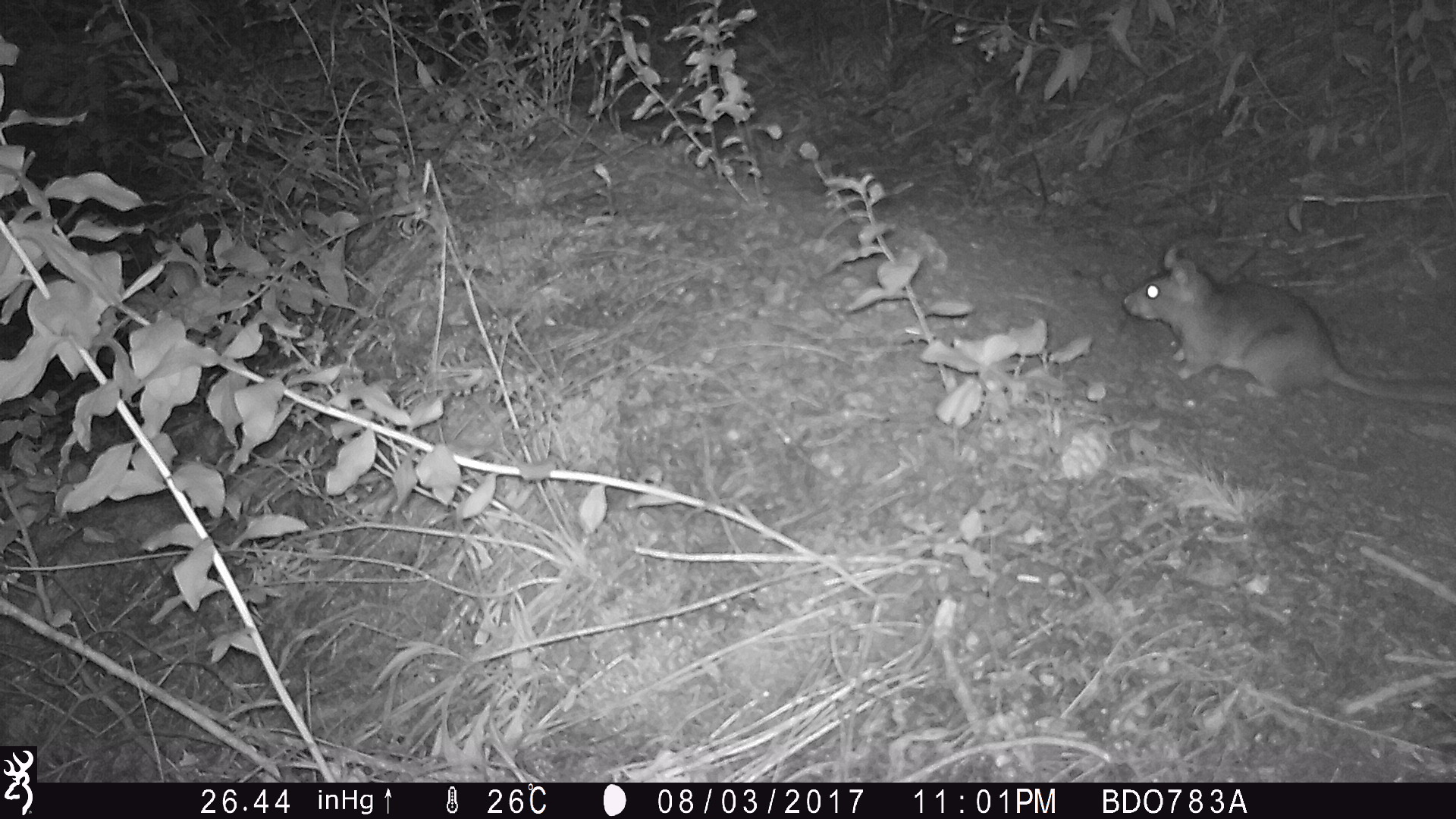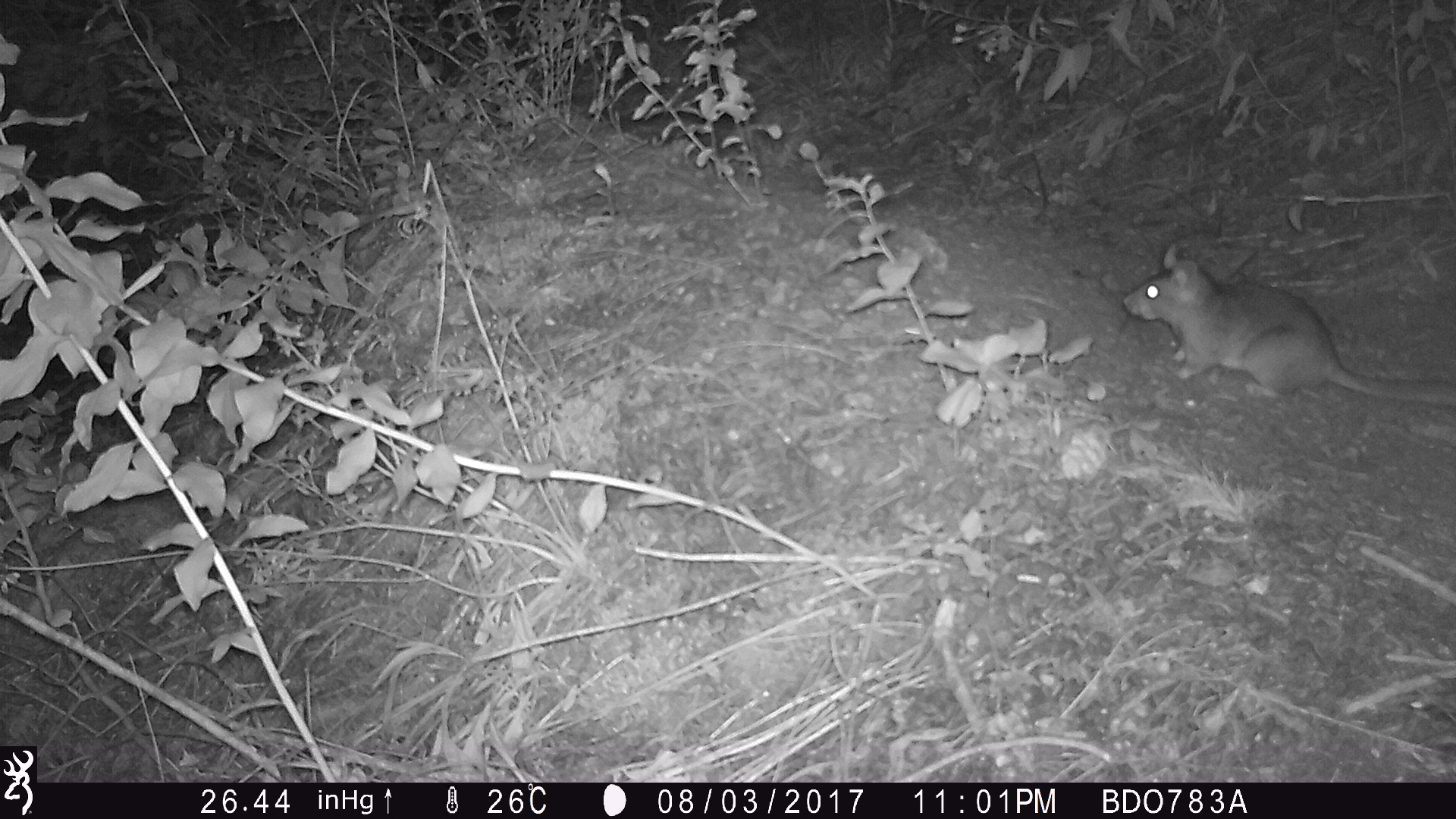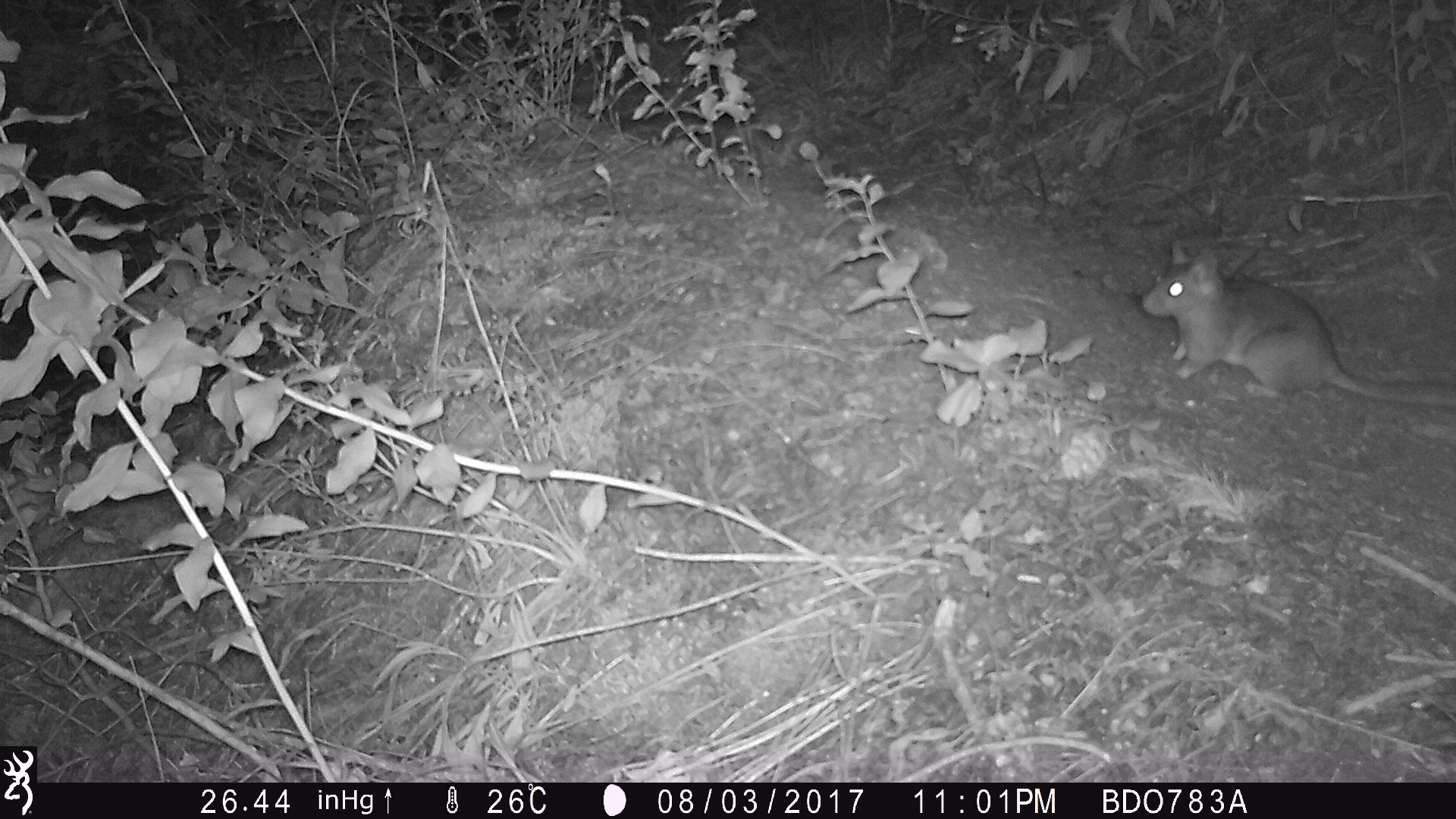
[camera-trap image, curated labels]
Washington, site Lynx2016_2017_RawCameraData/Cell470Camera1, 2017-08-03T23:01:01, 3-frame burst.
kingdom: Animalia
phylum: Chordata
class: Mammalia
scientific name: Mammalia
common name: small mammal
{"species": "small mammal (Mammalia)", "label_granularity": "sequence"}